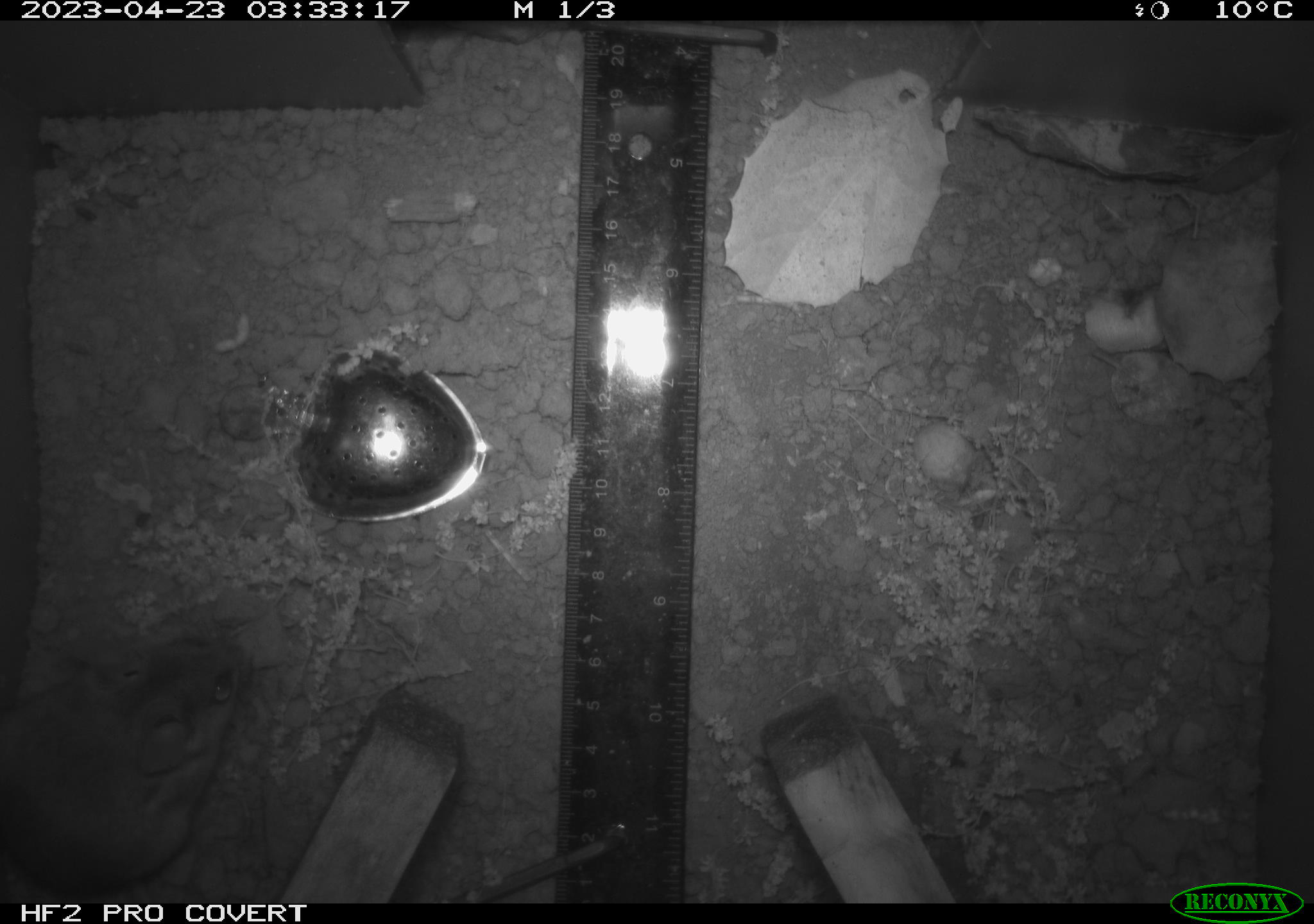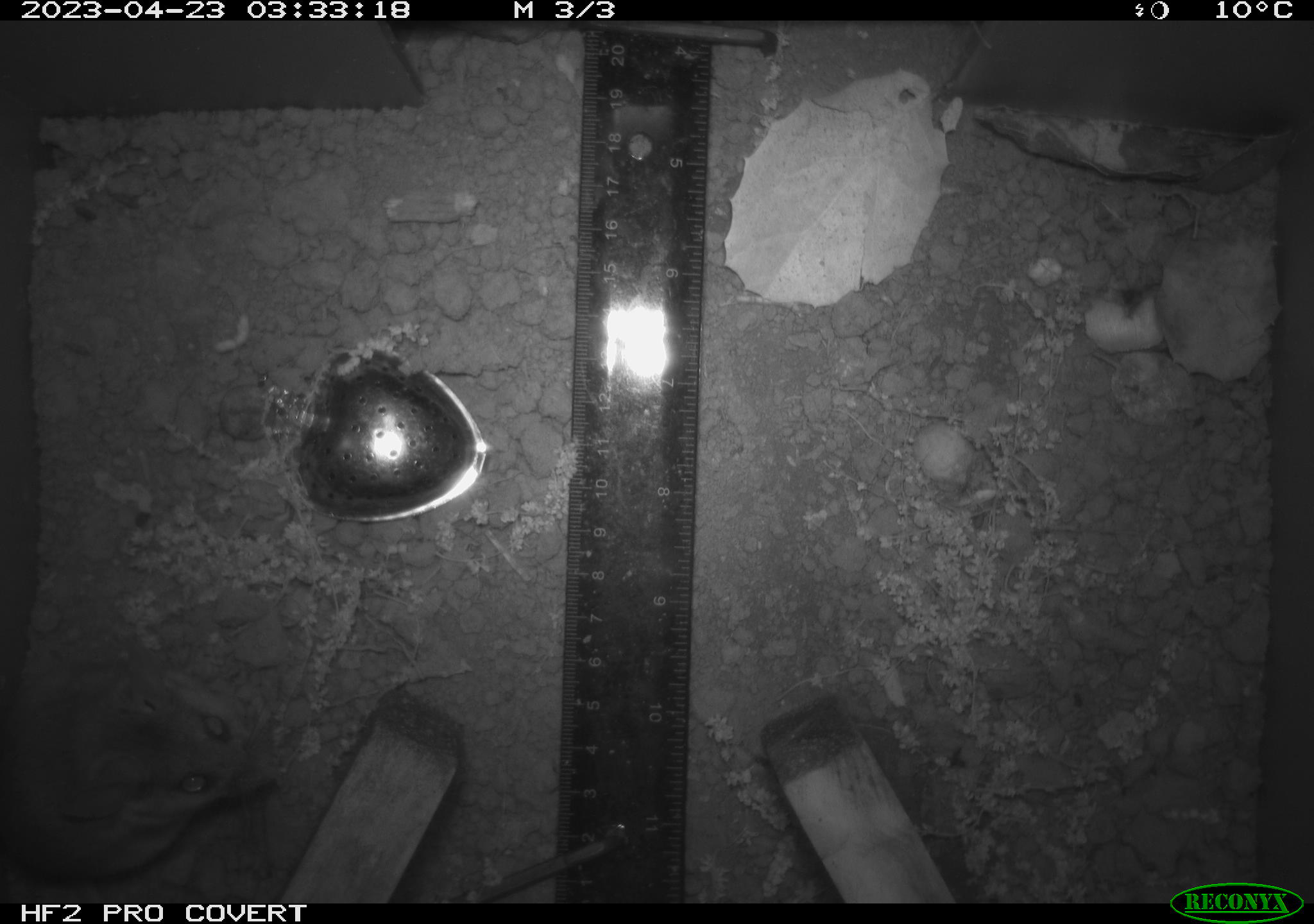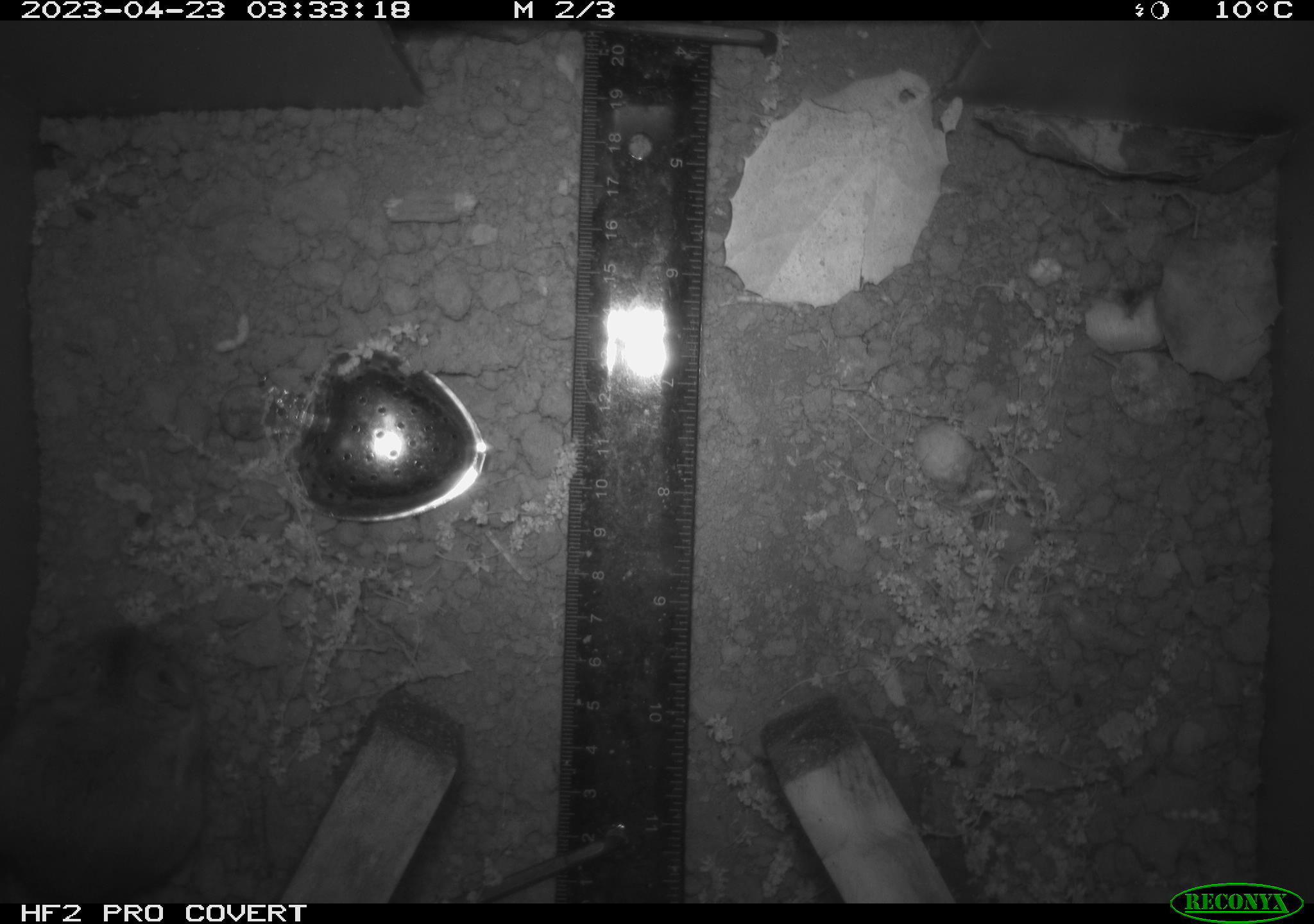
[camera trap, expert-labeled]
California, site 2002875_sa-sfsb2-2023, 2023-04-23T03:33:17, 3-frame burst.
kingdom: Animalia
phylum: Chordata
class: Mammalia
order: Rodentia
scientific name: Rodentia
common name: mouse species